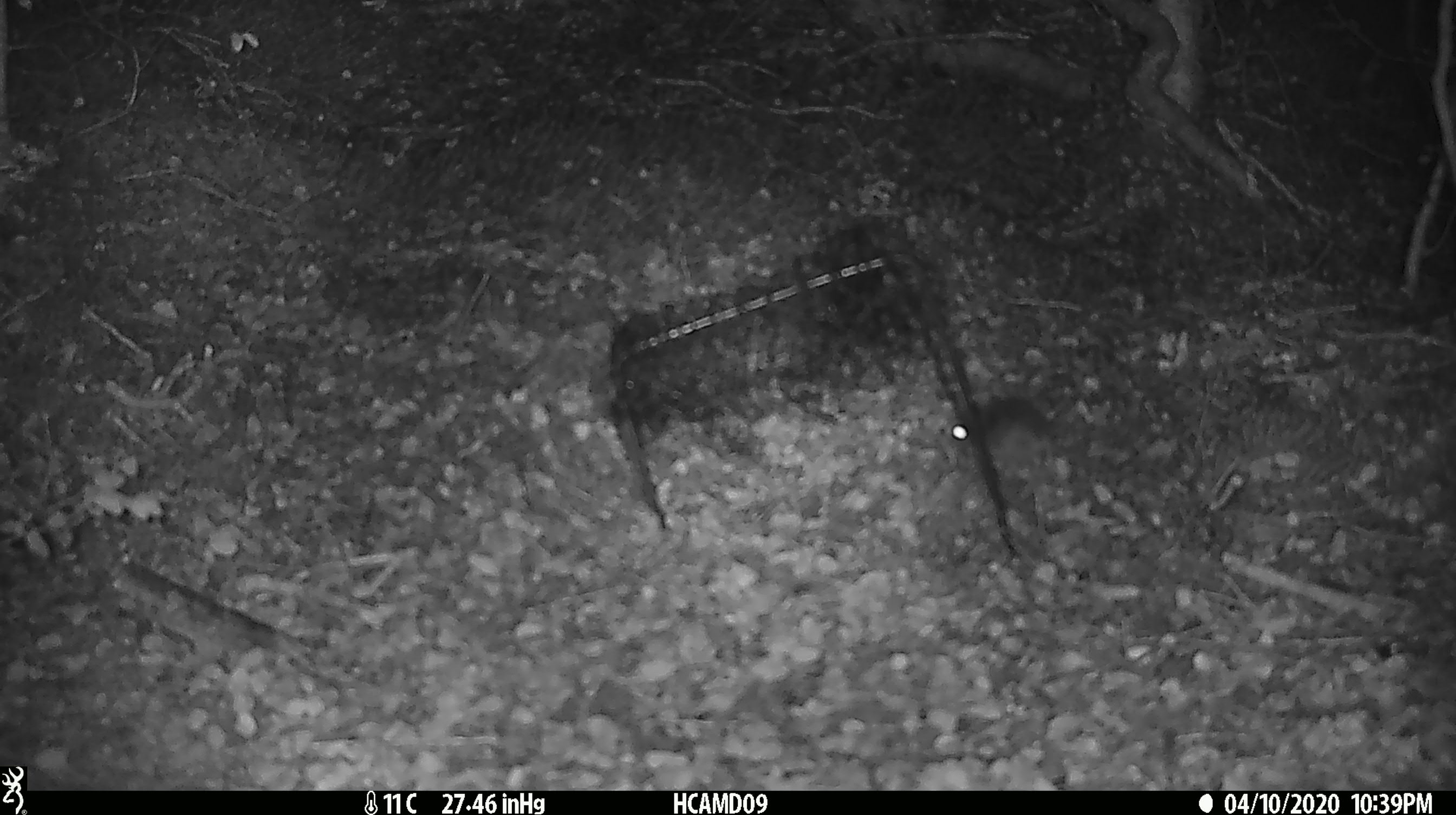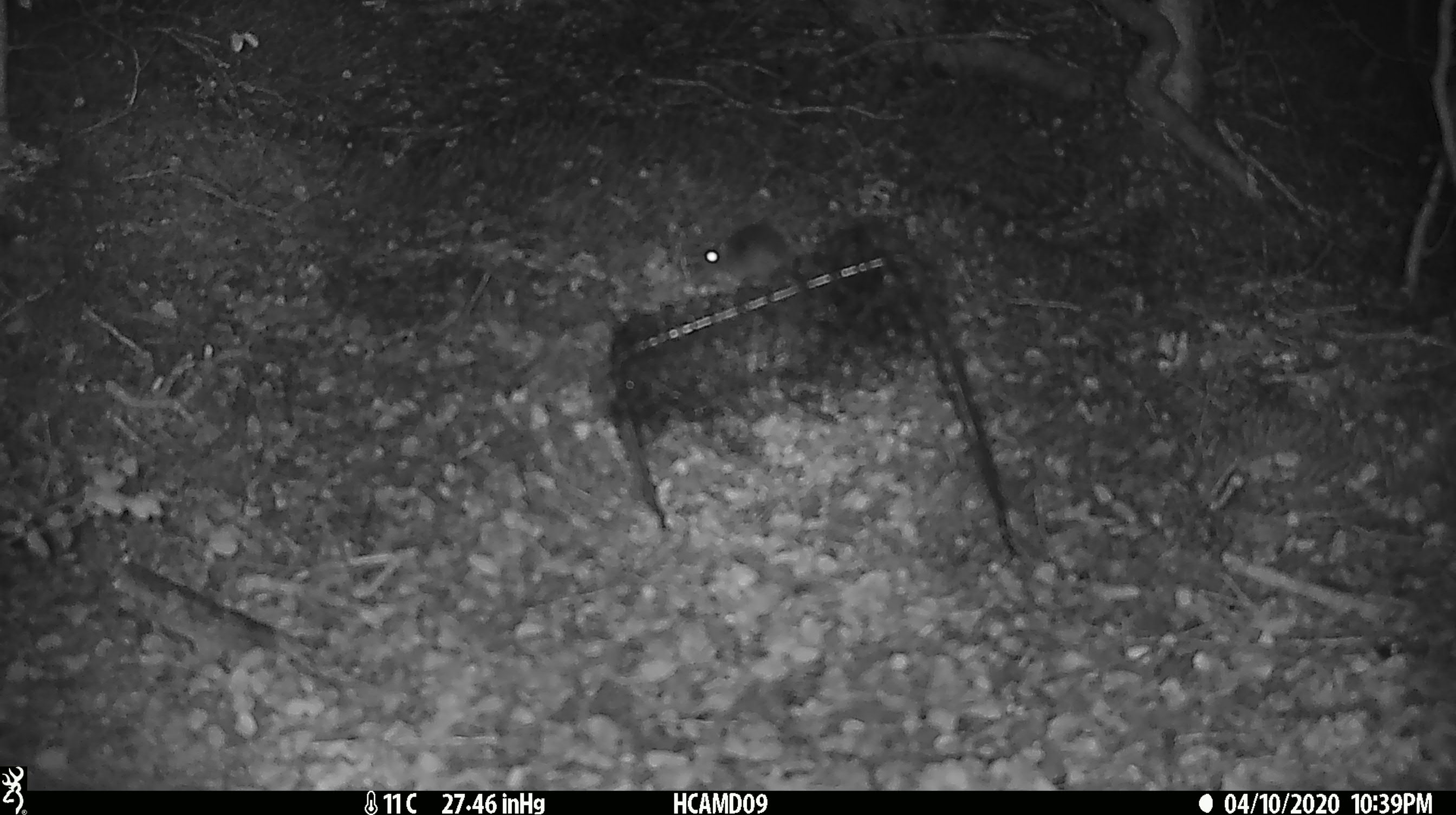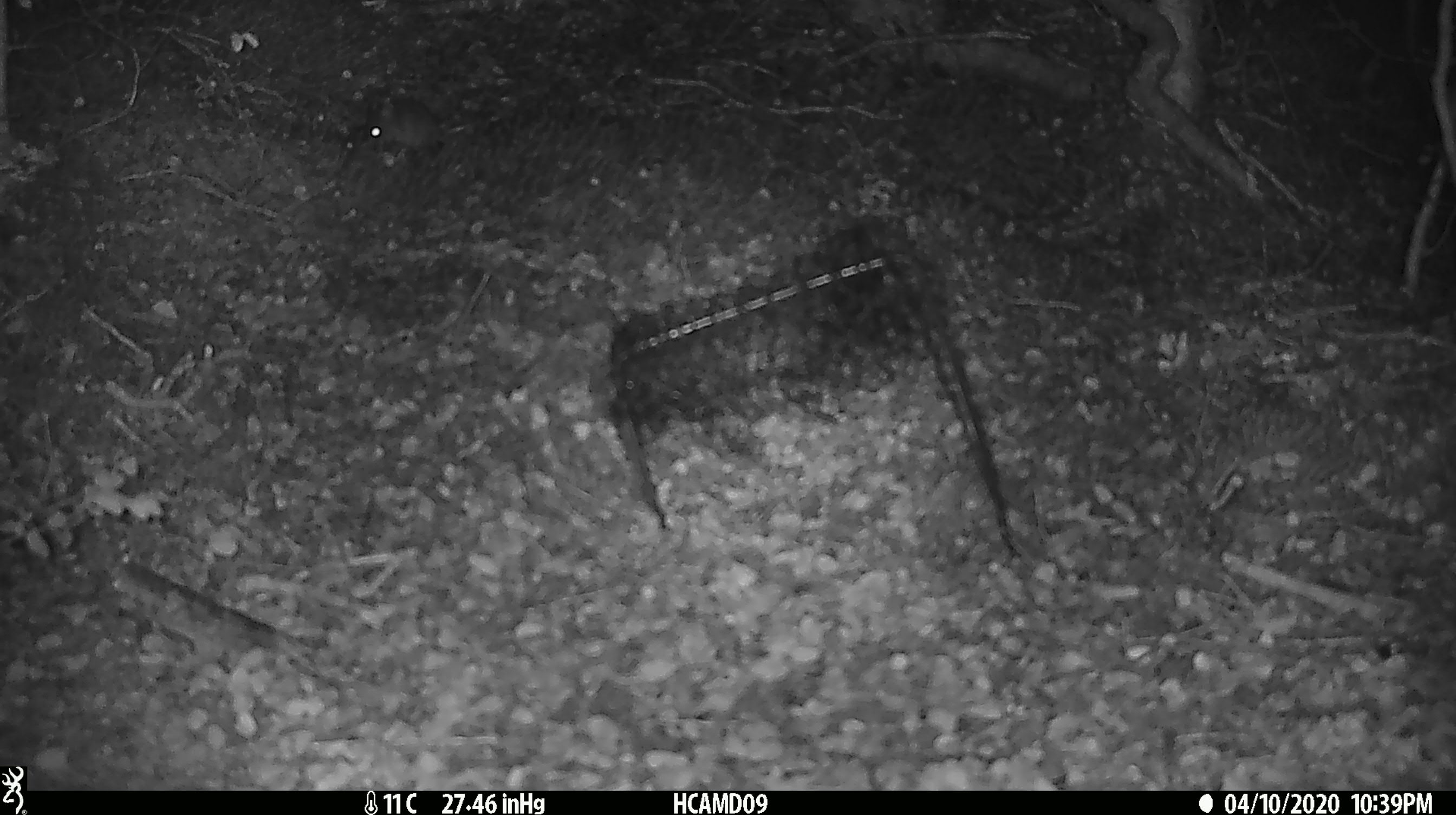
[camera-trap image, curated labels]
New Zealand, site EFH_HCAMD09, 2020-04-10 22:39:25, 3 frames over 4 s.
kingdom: Animalia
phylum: Chordata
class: Mammalia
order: Rodentia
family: Muridae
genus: Mus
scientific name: Mus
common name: mouse